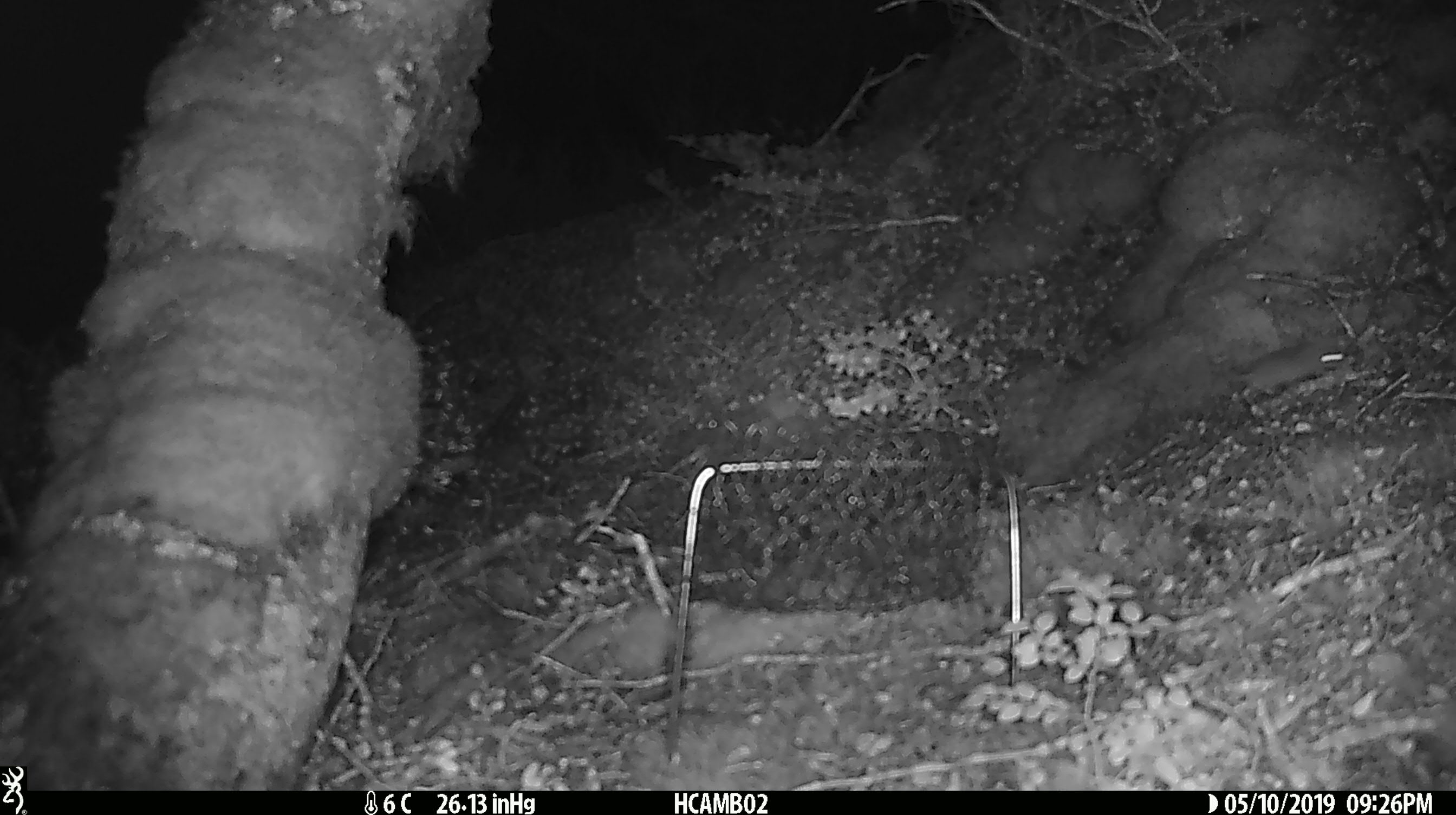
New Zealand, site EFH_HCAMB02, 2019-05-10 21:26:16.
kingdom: Animalia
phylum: Chordata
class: Mammalia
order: Rodentia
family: Muridae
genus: Mus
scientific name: Mus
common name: mouse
Mouse (Mus).